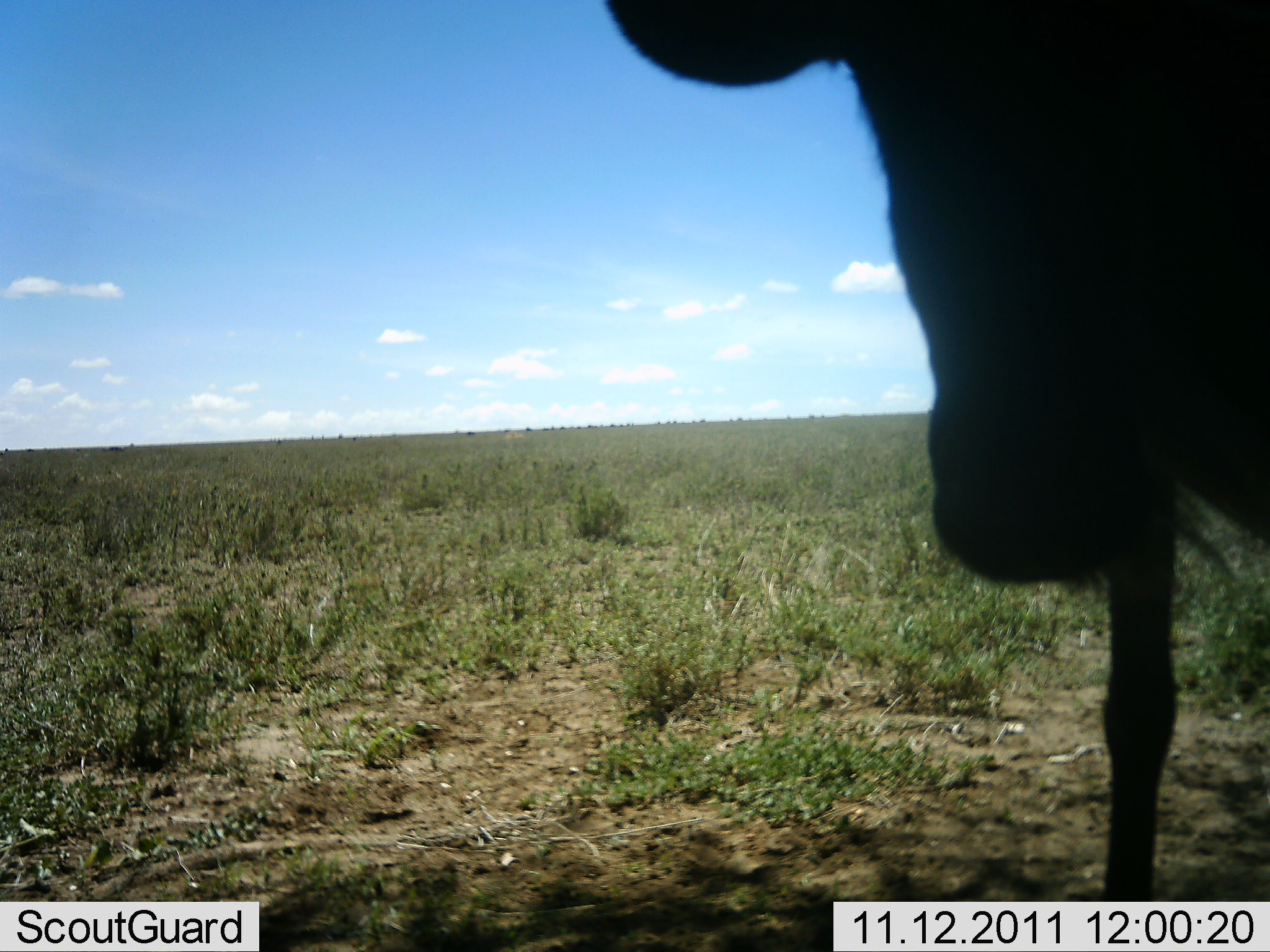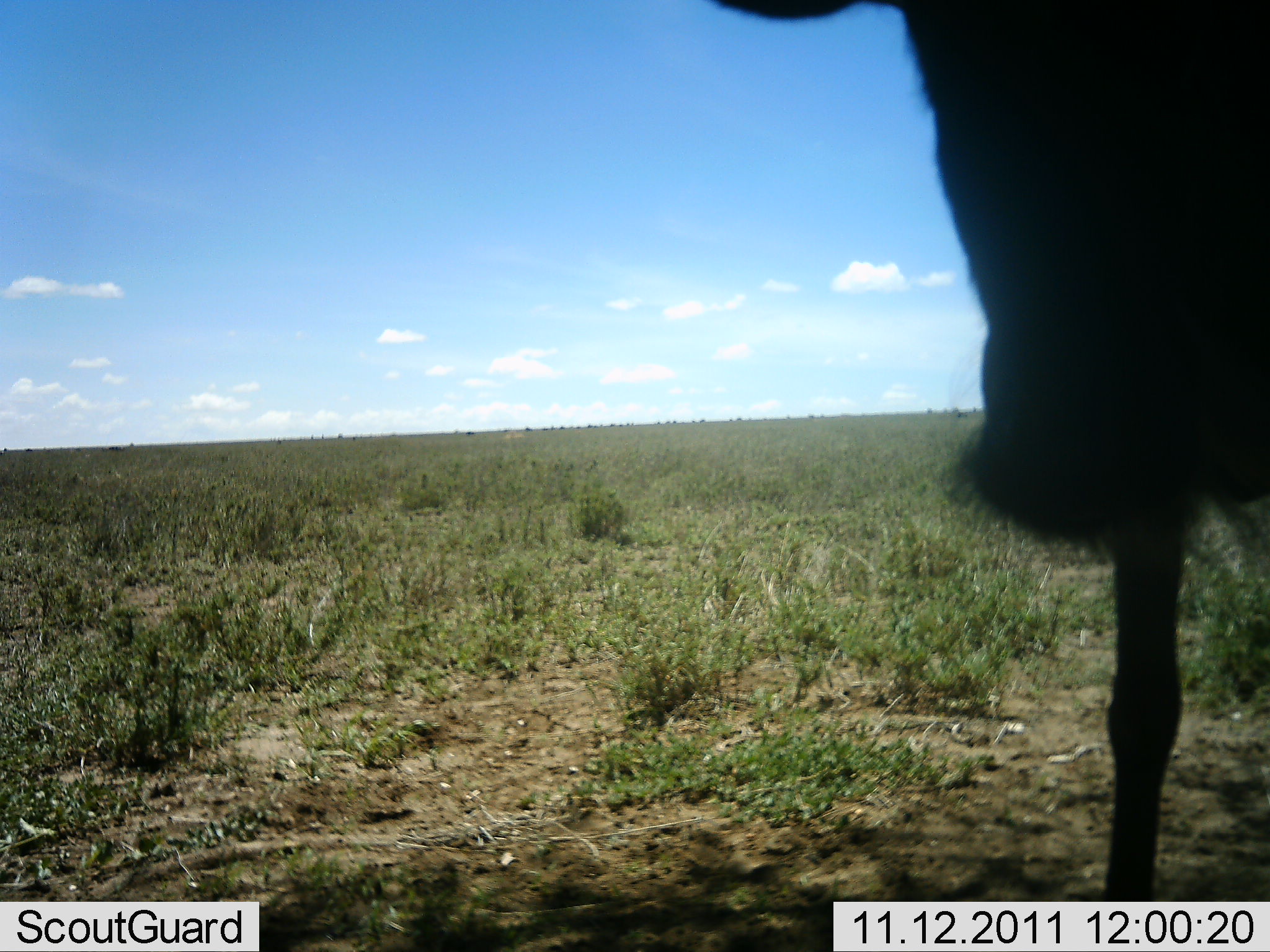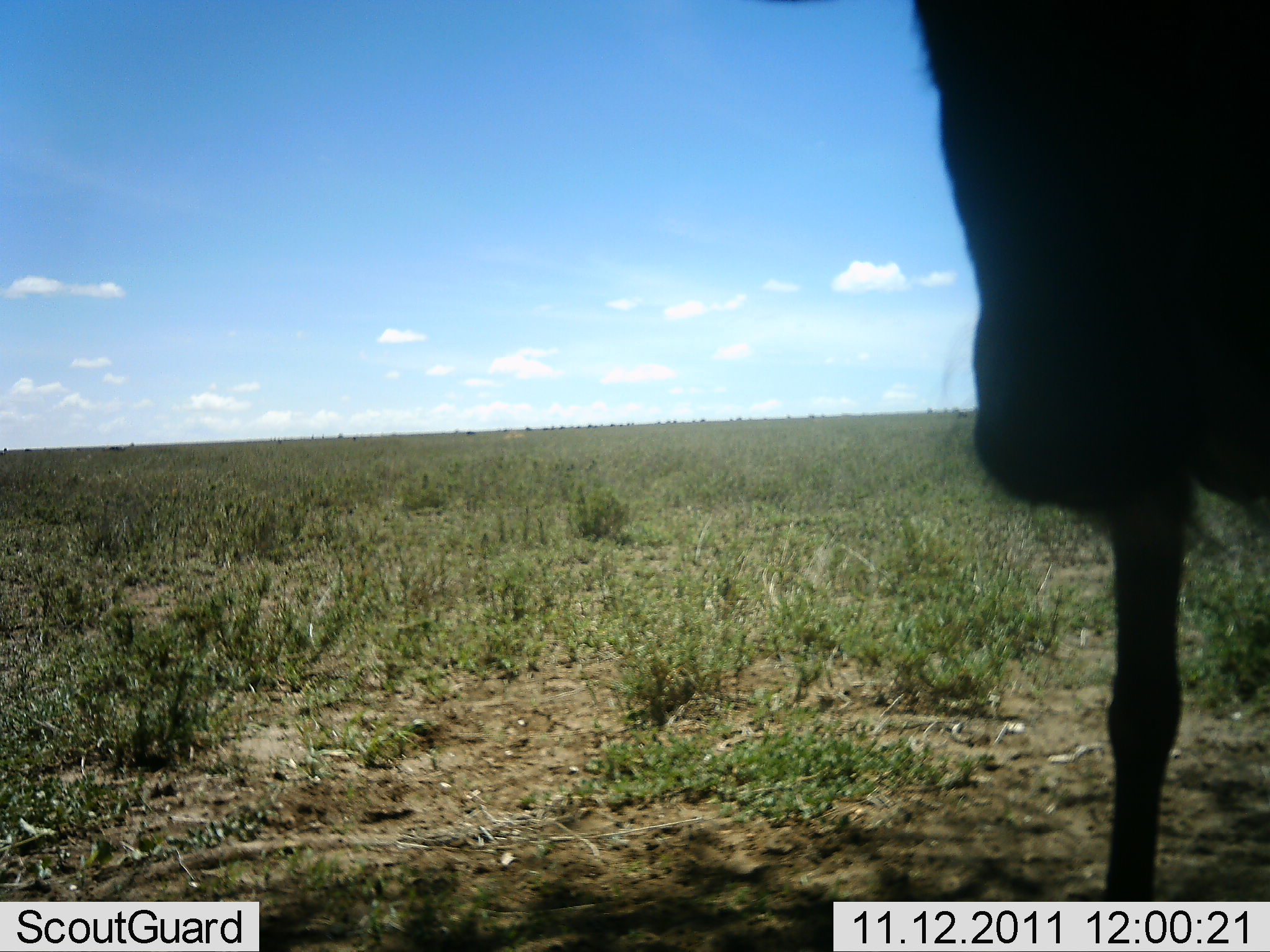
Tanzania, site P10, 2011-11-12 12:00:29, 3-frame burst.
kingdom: Animalia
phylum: Chordata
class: Mammalia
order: Artiodactyla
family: Bovidae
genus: Connochaetes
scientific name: Connochaetes taurinus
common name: blue wildebeest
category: wildebeest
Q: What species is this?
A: Wildebeest (blue wildebeest) (Connochaetes taurinus).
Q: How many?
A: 1.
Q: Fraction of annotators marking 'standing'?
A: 83%.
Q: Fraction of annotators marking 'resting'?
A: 0%.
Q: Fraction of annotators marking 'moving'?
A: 8%.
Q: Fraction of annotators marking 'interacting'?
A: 0%.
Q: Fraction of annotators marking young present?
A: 0%.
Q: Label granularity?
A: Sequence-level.